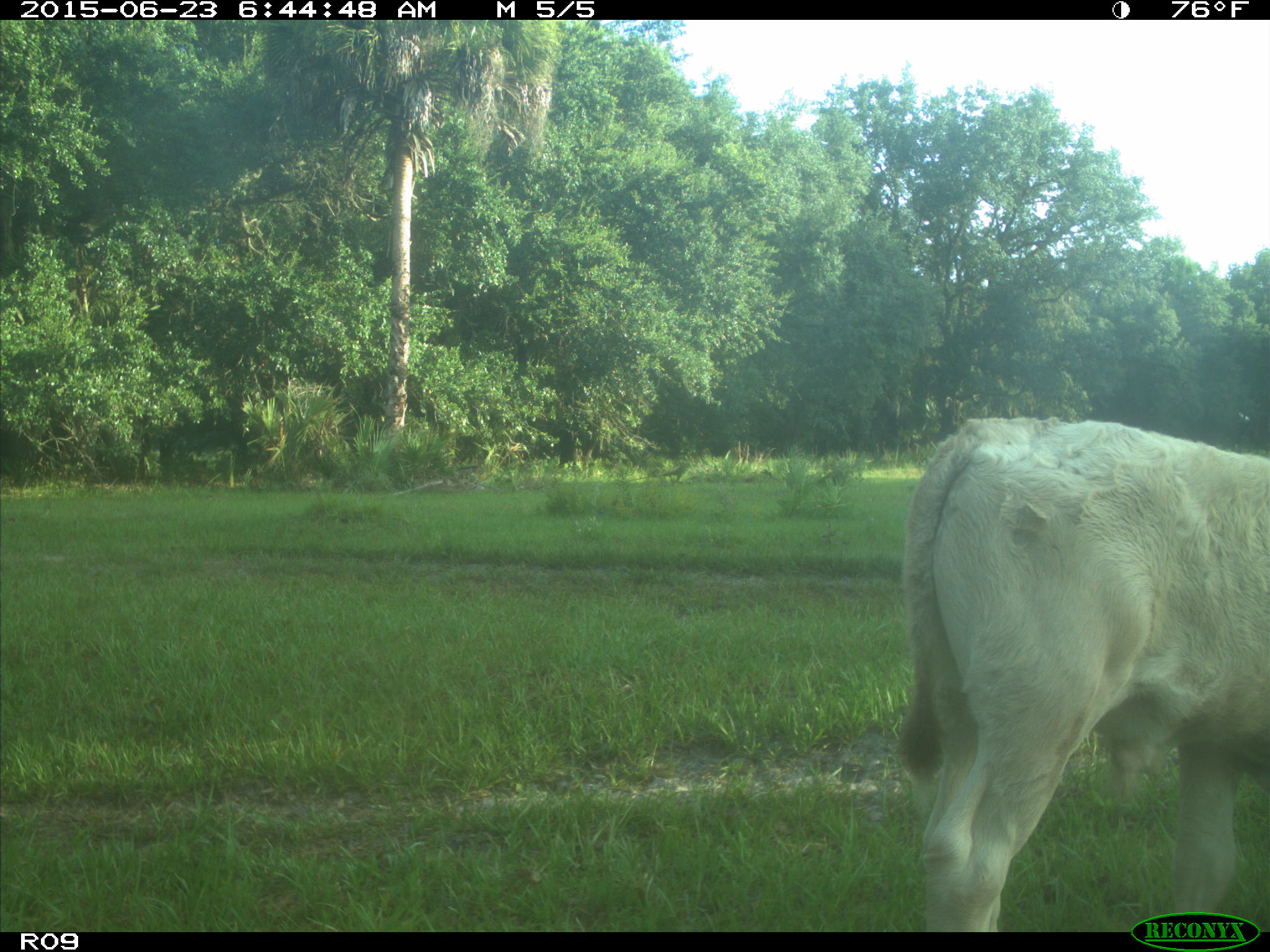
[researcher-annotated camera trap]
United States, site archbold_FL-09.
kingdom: Animalia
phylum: Chordata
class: Mammalia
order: Artiodactyla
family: Bovidae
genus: Bos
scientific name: Bos taurus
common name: domestic cow